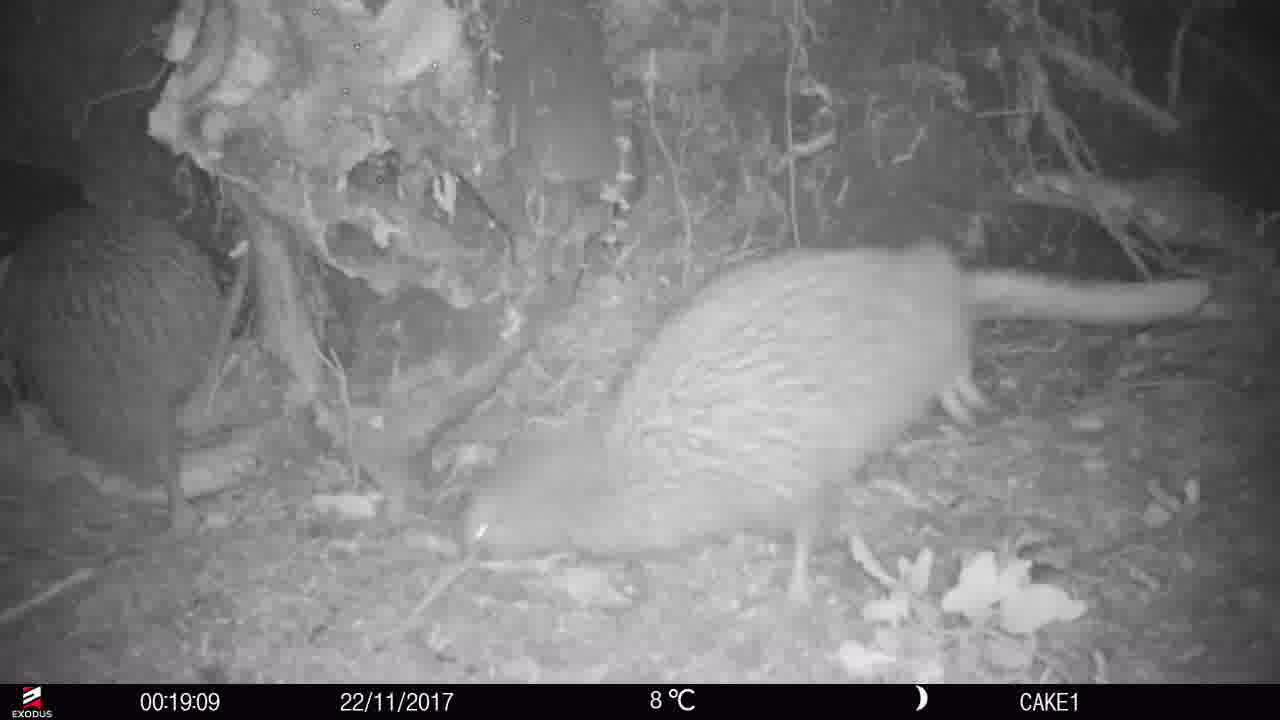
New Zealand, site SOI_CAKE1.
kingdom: Animalia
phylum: Chordata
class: Aves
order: Apterygiformes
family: Apterygidae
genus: Apteryx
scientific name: Apteryx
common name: kiwi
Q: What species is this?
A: Kiwi (Apteryx).